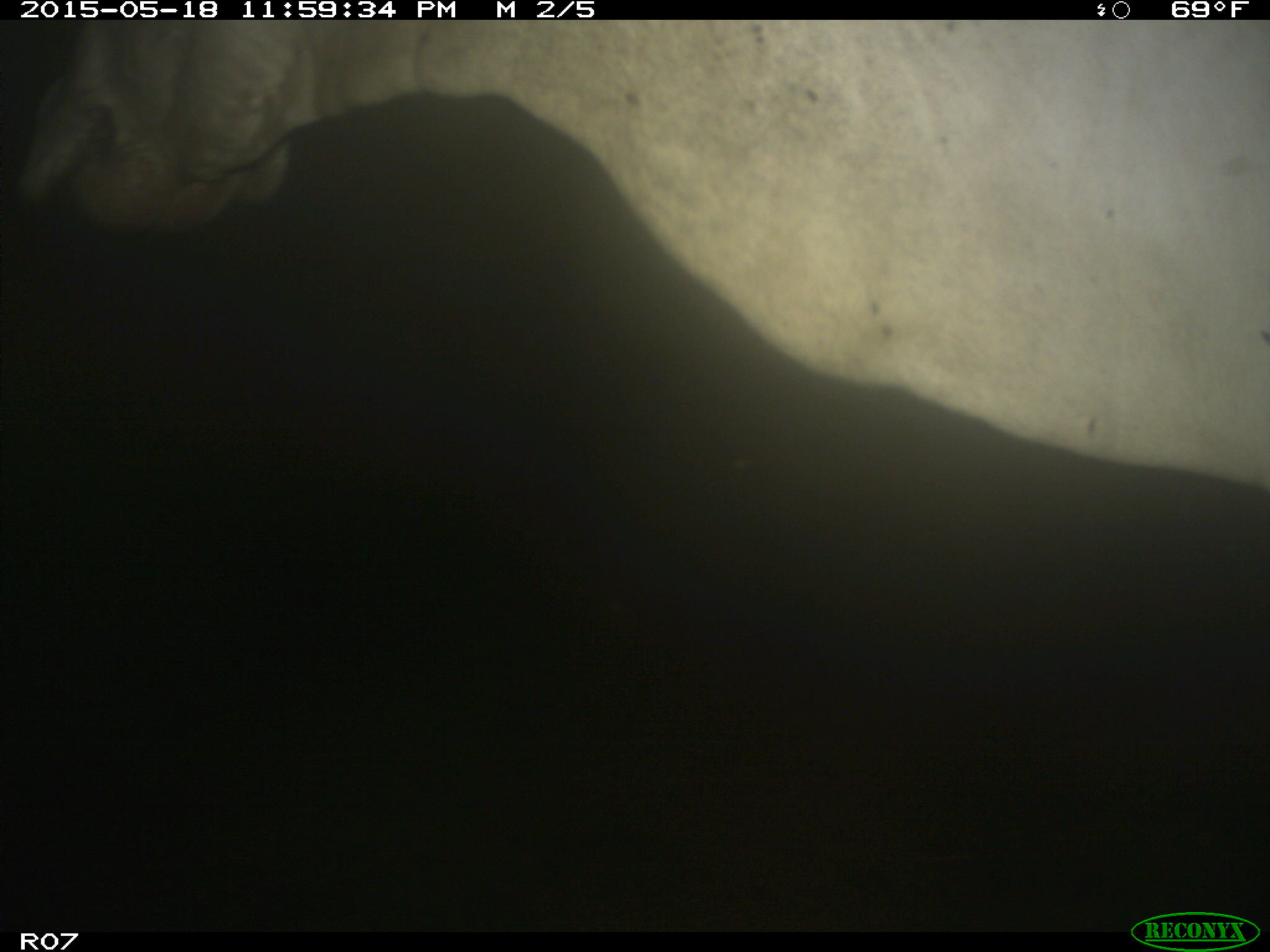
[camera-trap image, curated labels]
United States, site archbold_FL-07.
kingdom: Animalia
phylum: Chordata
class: Mammalia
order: Artiodactyla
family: Bovidae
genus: Bos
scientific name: Bos taurus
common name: domestic cow